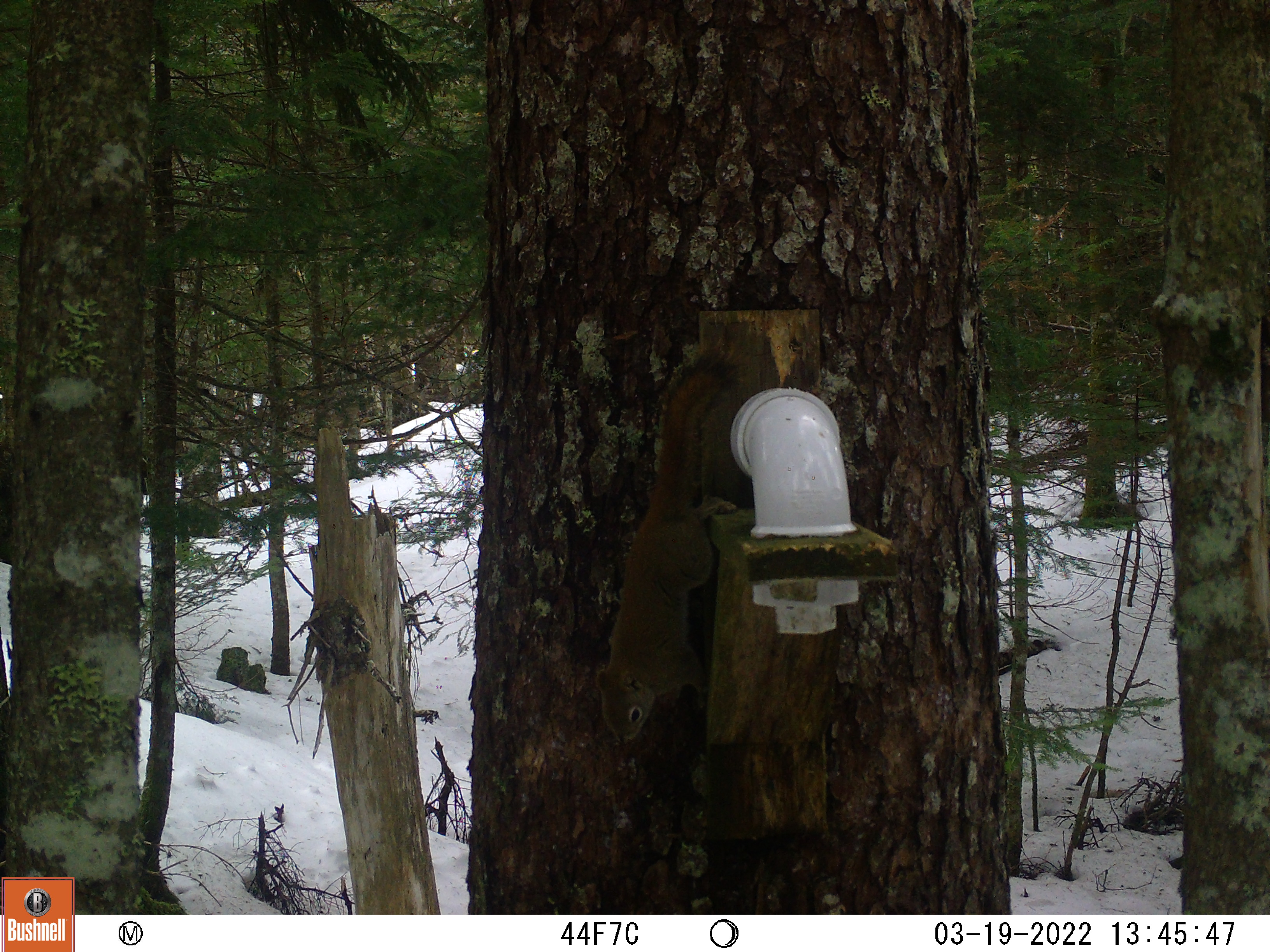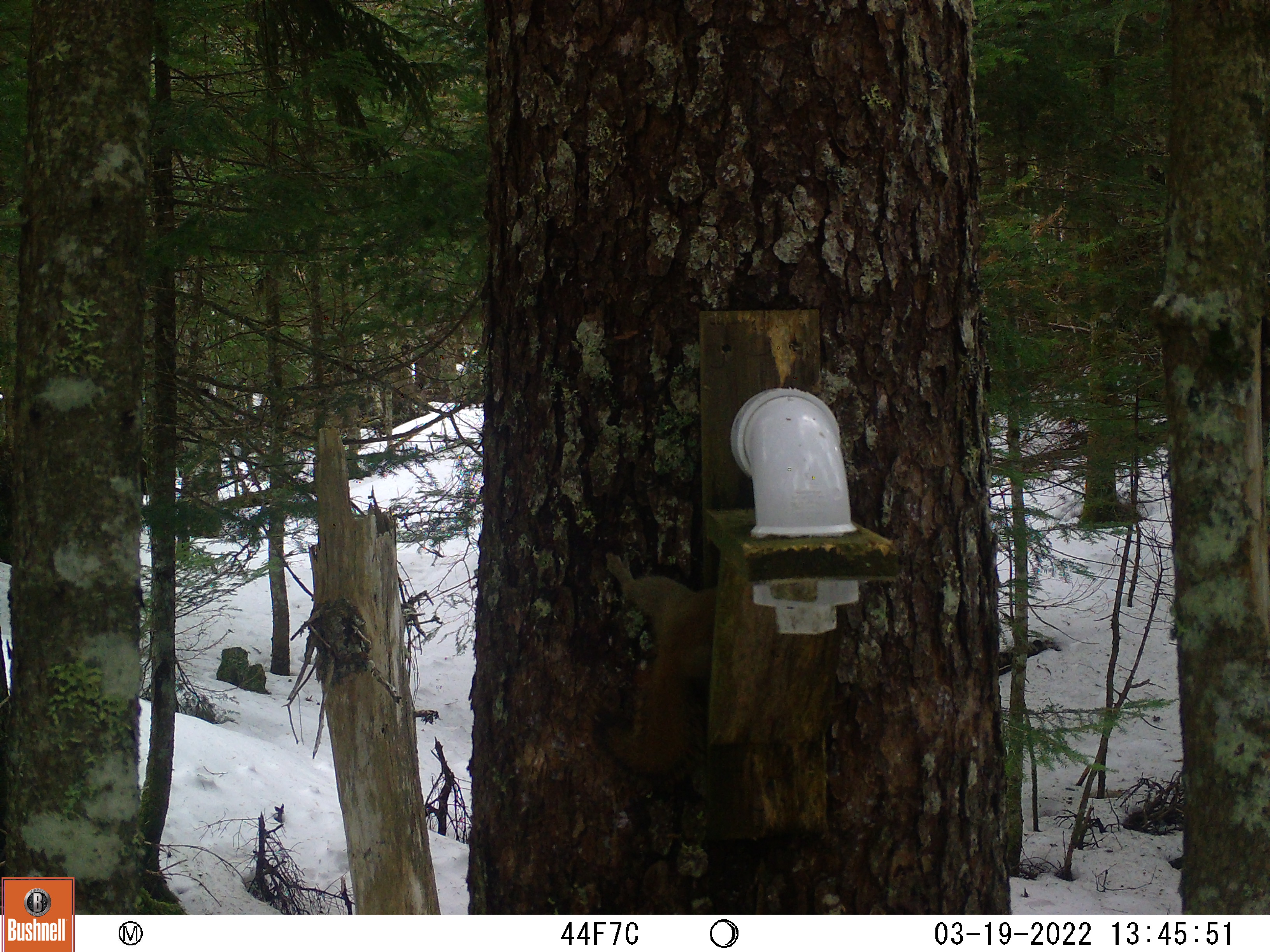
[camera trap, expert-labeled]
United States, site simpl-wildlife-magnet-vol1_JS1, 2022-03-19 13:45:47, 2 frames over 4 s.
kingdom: Animalia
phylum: Chordata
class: Mammalia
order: Rodentia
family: Sciuridae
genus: Tamiasciurus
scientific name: Tamiasciurus hudsonicus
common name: red squirrel